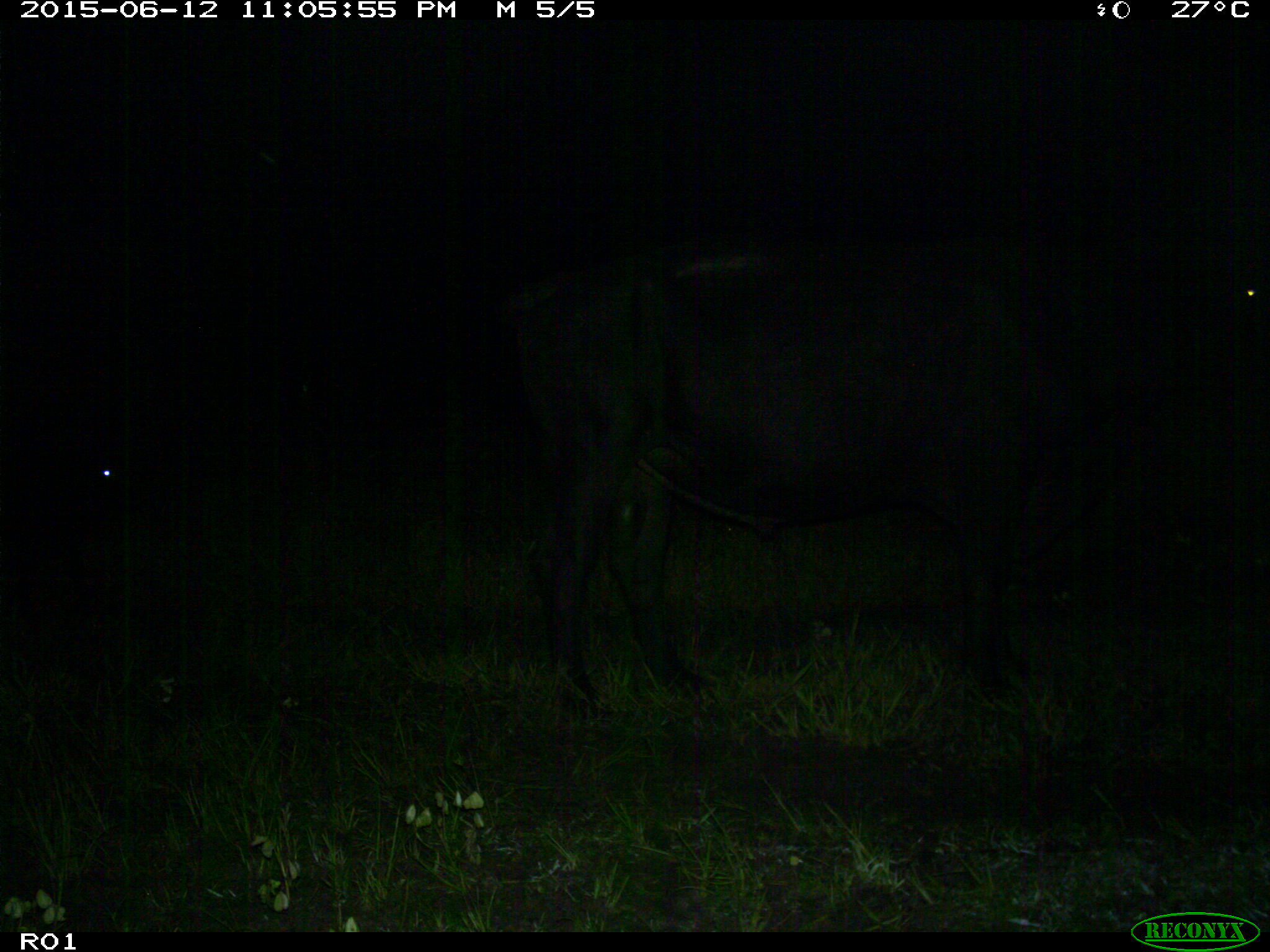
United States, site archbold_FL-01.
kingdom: Animalia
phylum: Chordata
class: Mammalia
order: Artiodactyla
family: Bovidae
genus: Bos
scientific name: Bos taurus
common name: domestic cow